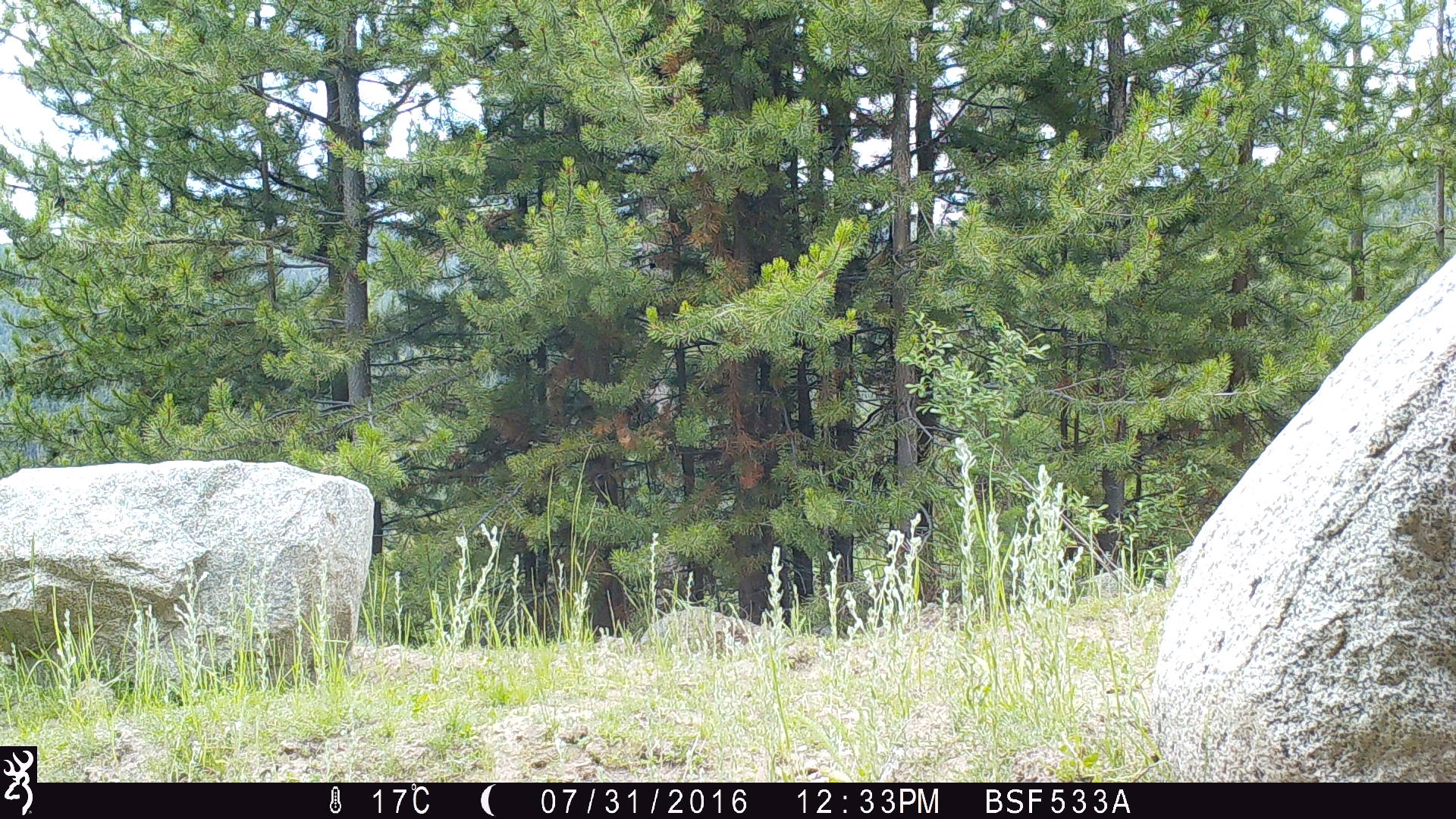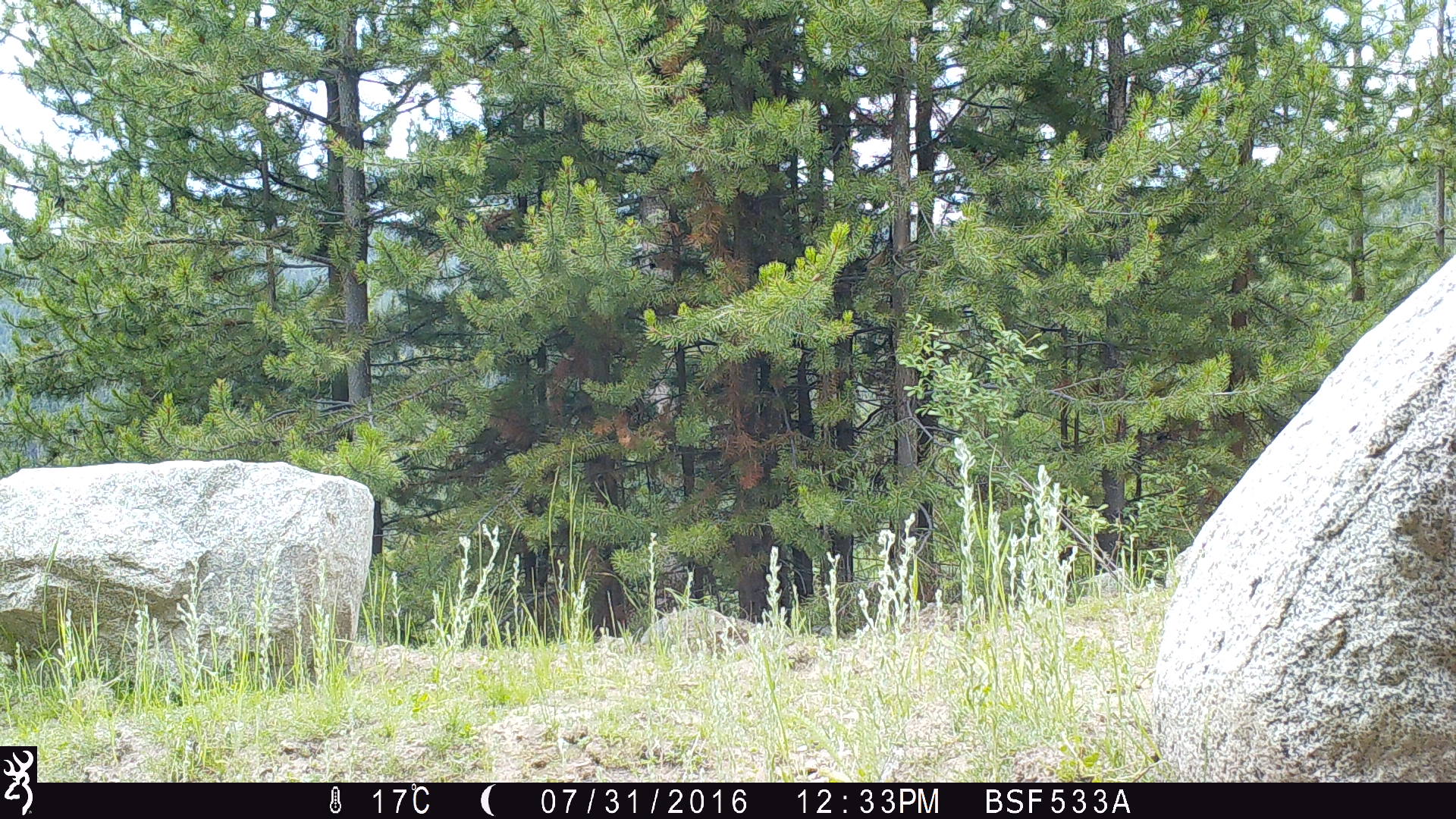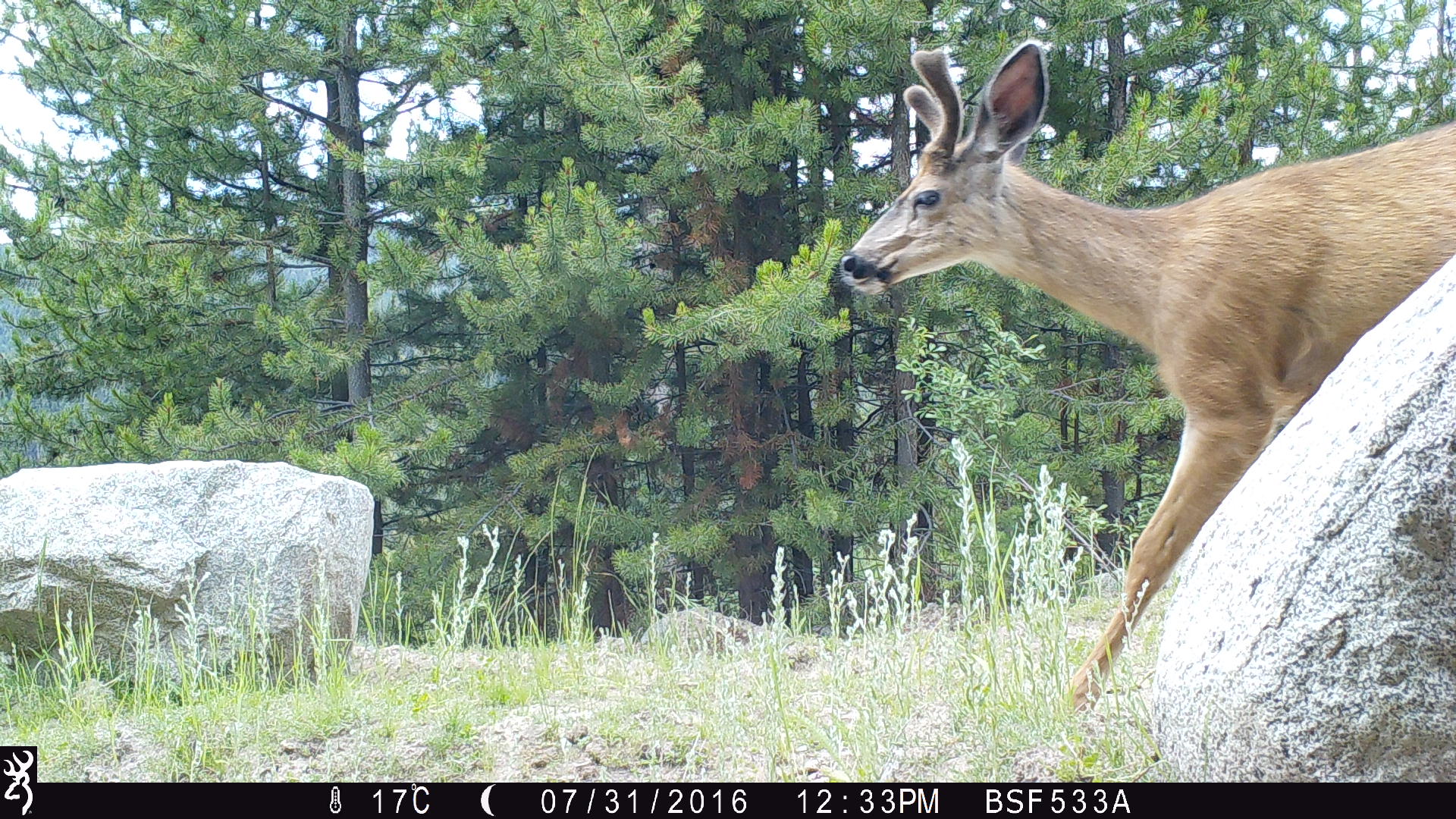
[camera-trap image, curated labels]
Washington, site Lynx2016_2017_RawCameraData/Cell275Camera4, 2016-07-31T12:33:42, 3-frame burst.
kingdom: Animalia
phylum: Chordata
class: Mammalia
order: Artiodactyla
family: Cervidae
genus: Odocoileus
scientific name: Odocoileus hemionus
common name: mule deer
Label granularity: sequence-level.